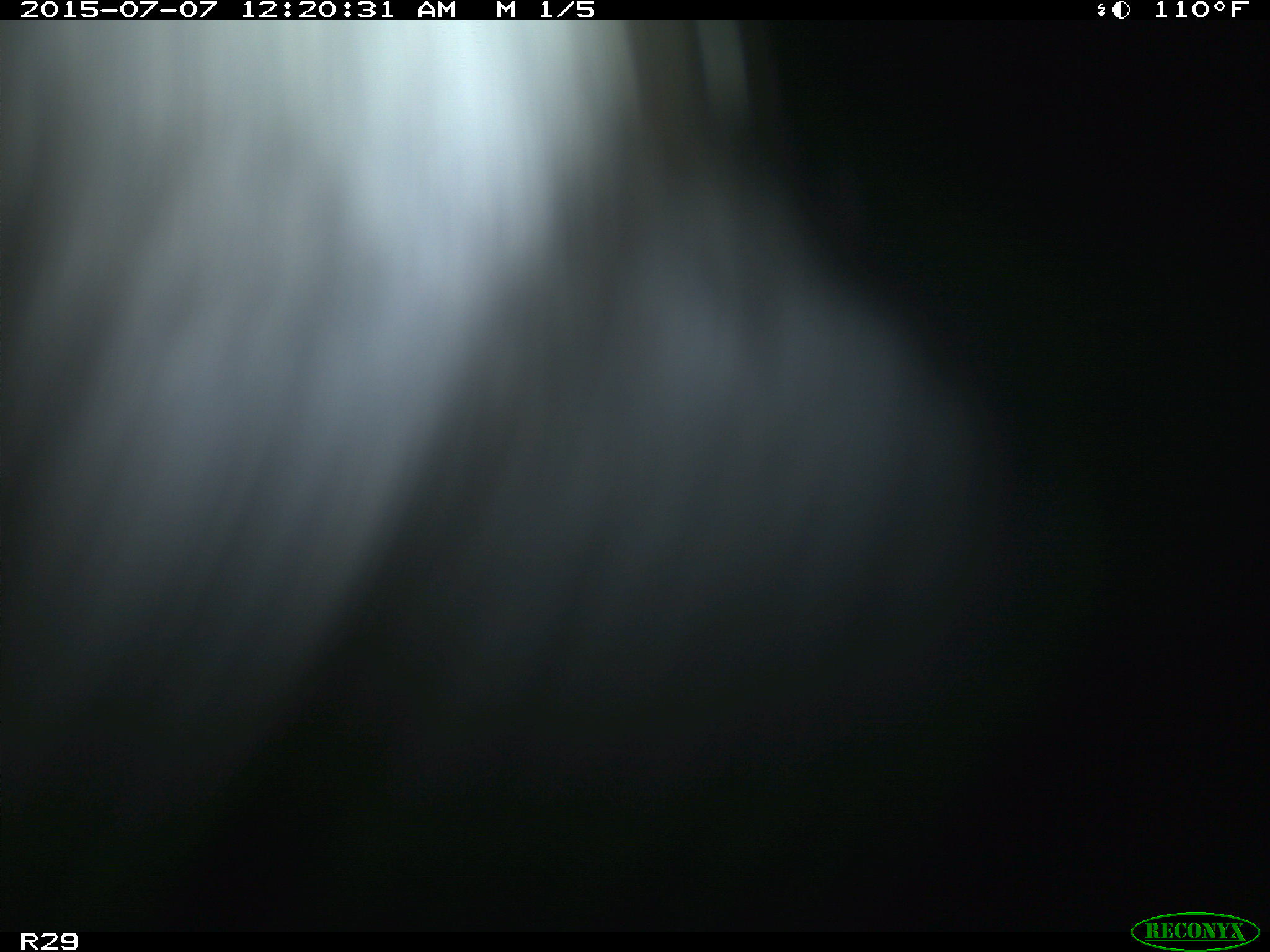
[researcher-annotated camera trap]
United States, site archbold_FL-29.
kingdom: Animalia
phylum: Chordata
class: Mammalia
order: Artiodactyla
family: Bovidae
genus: Bos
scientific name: Bos taurus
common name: domestic cow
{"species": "Bos taurus (domestic cow)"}